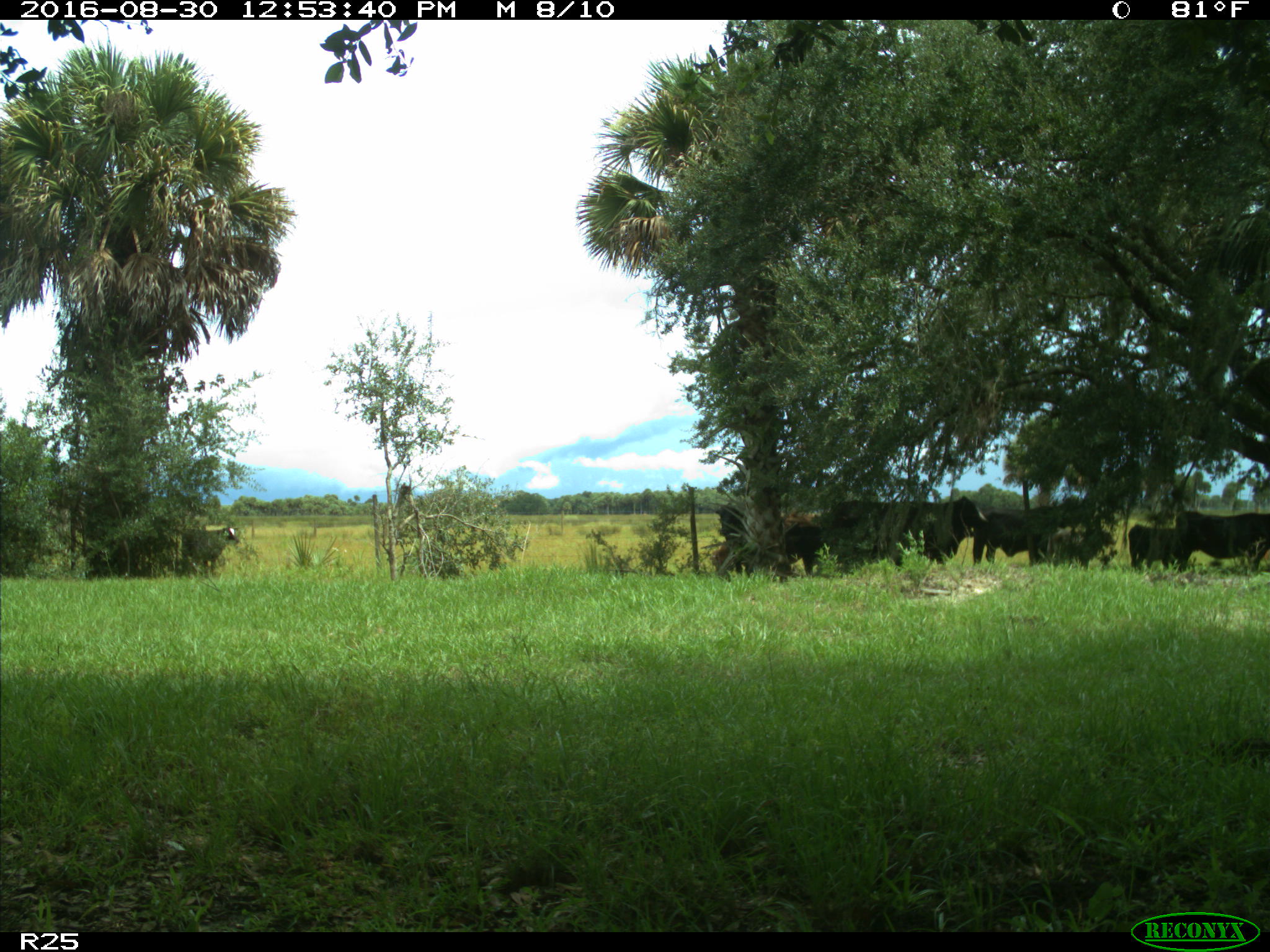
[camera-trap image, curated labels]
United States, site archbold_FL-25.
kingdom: Animalia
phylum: Chordata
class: Mammalia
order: Artiodactyla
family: Bovidae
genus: Bos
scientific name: Bos taurus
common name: domestic cow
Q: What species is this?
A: Bos taurus (domestic cow).